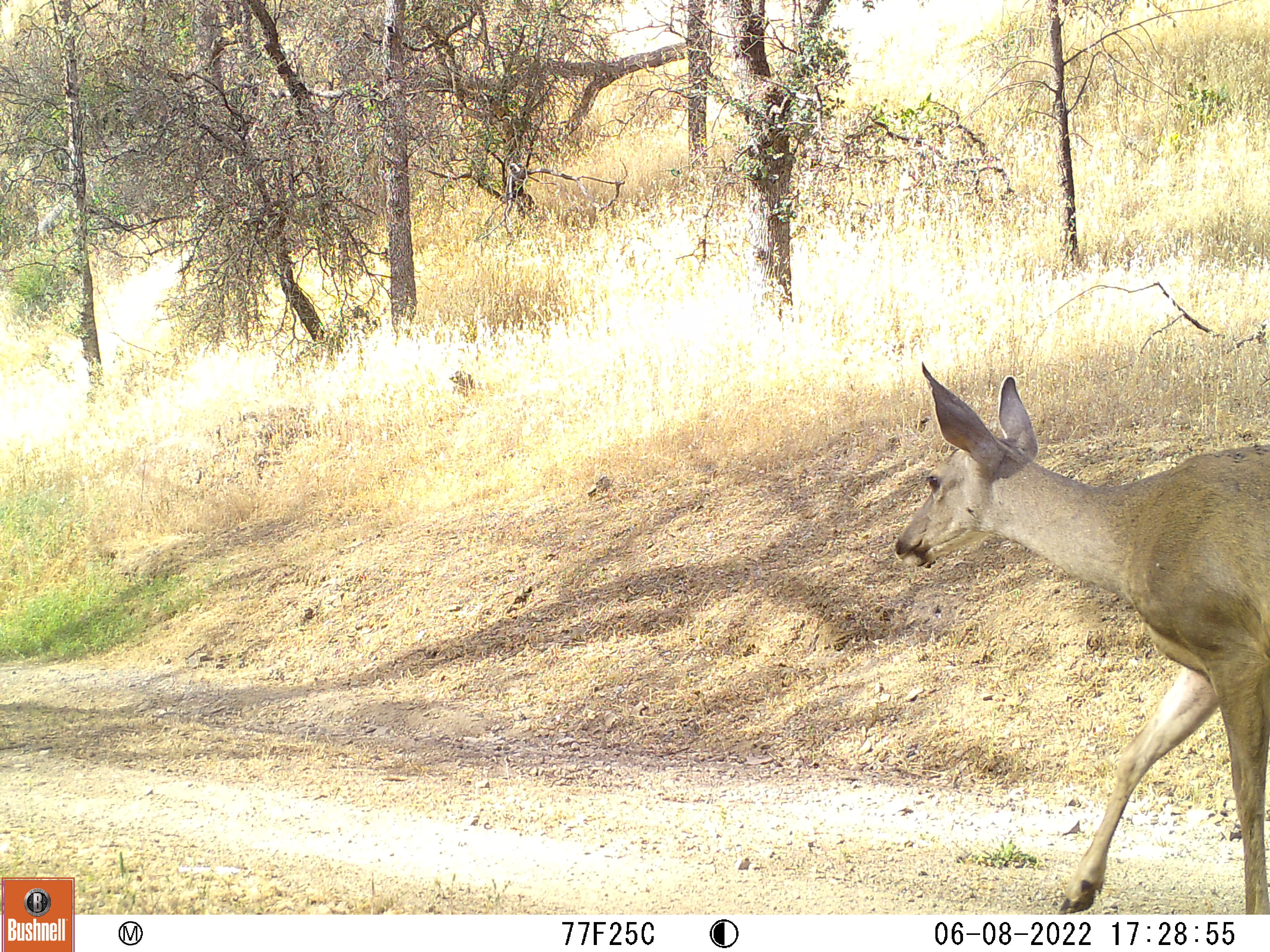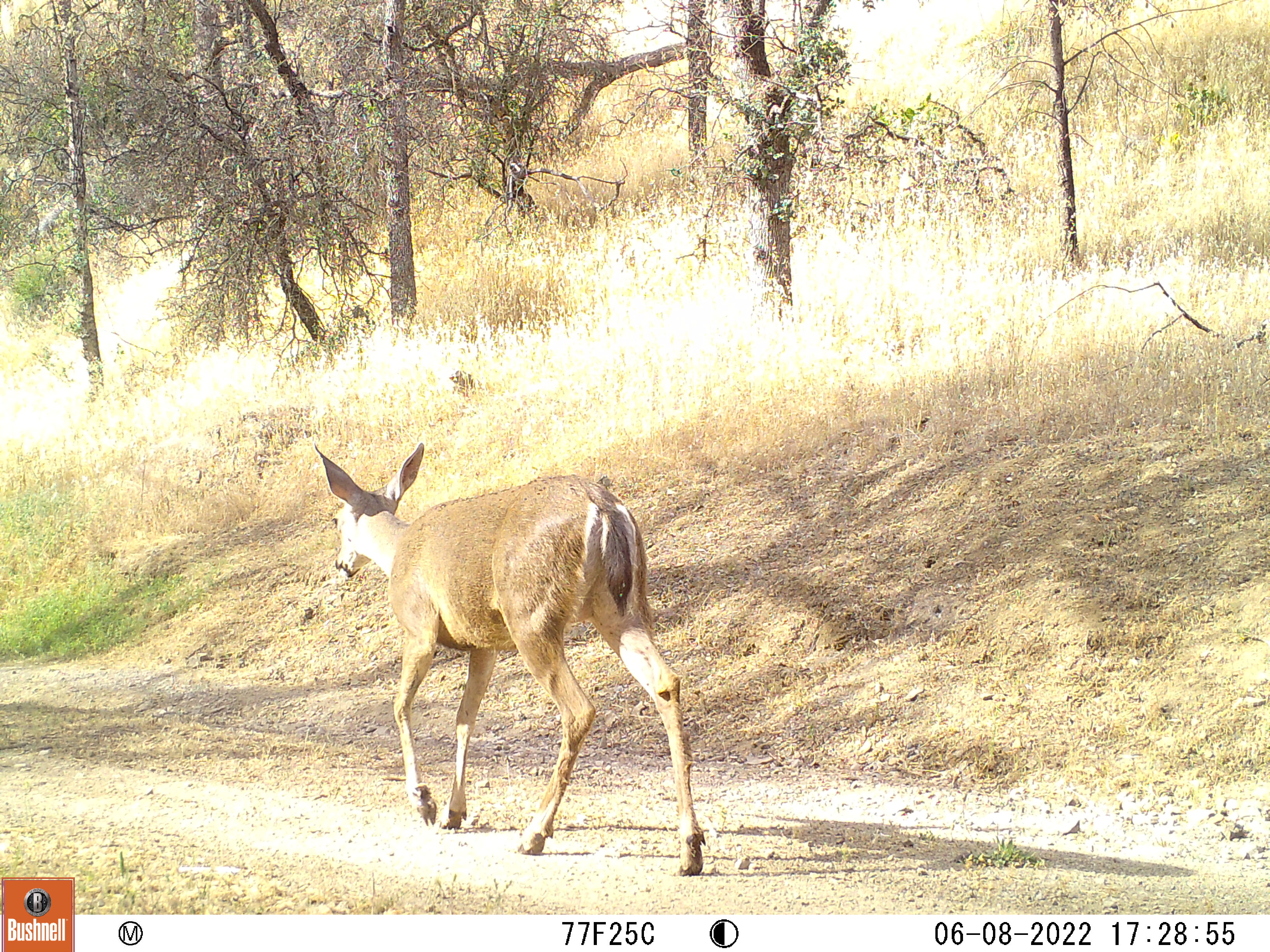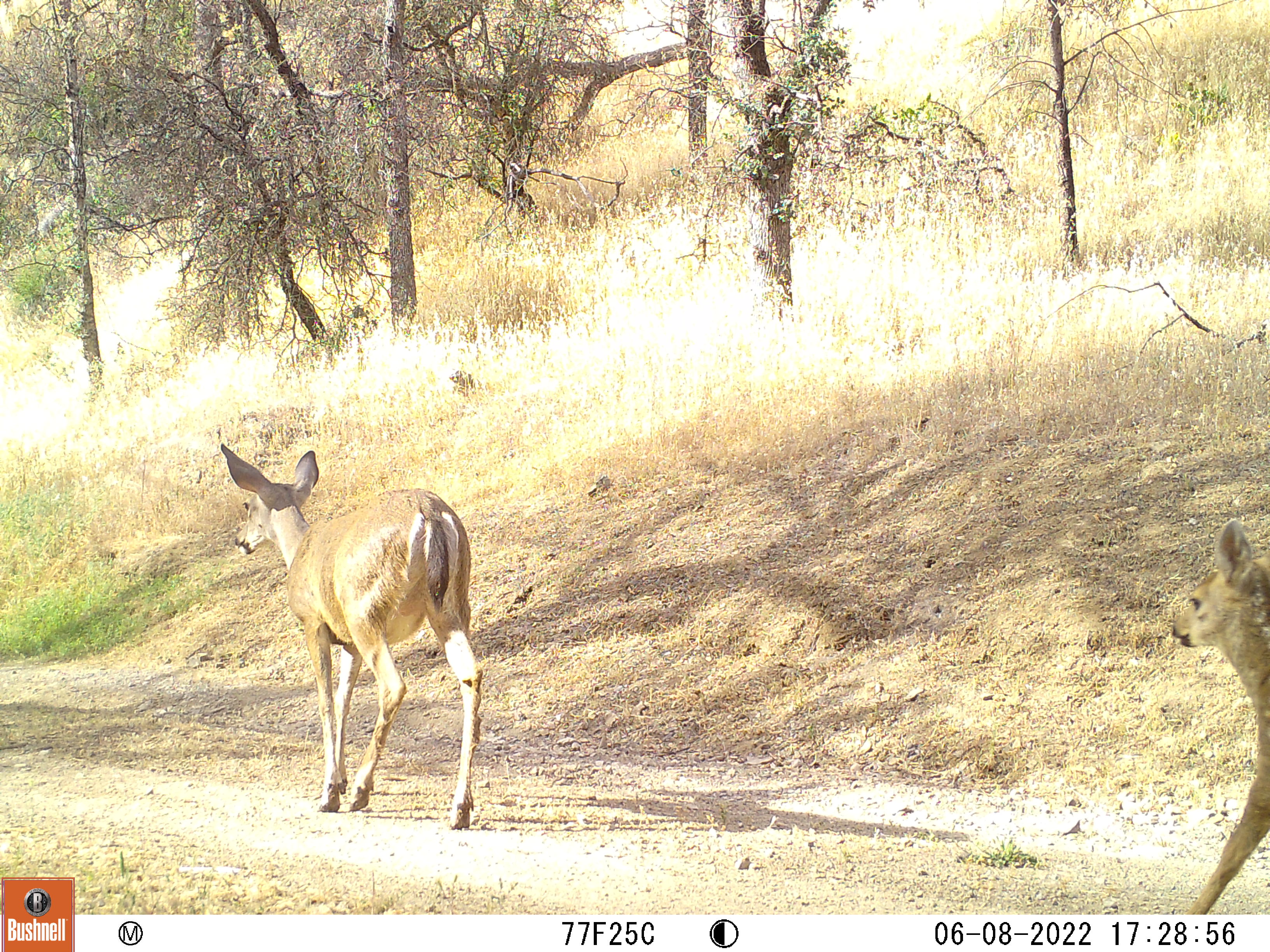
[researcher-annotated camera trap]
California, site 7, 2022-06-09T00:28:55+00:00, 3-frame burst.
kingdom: Animalia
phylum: Chordata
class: Mammalia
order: Artiodactyla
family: Cervidae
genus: Odocoileus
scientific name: Odocoileus hemionus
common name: mule deer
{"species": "mule deer (Odocoileus hemionus)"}